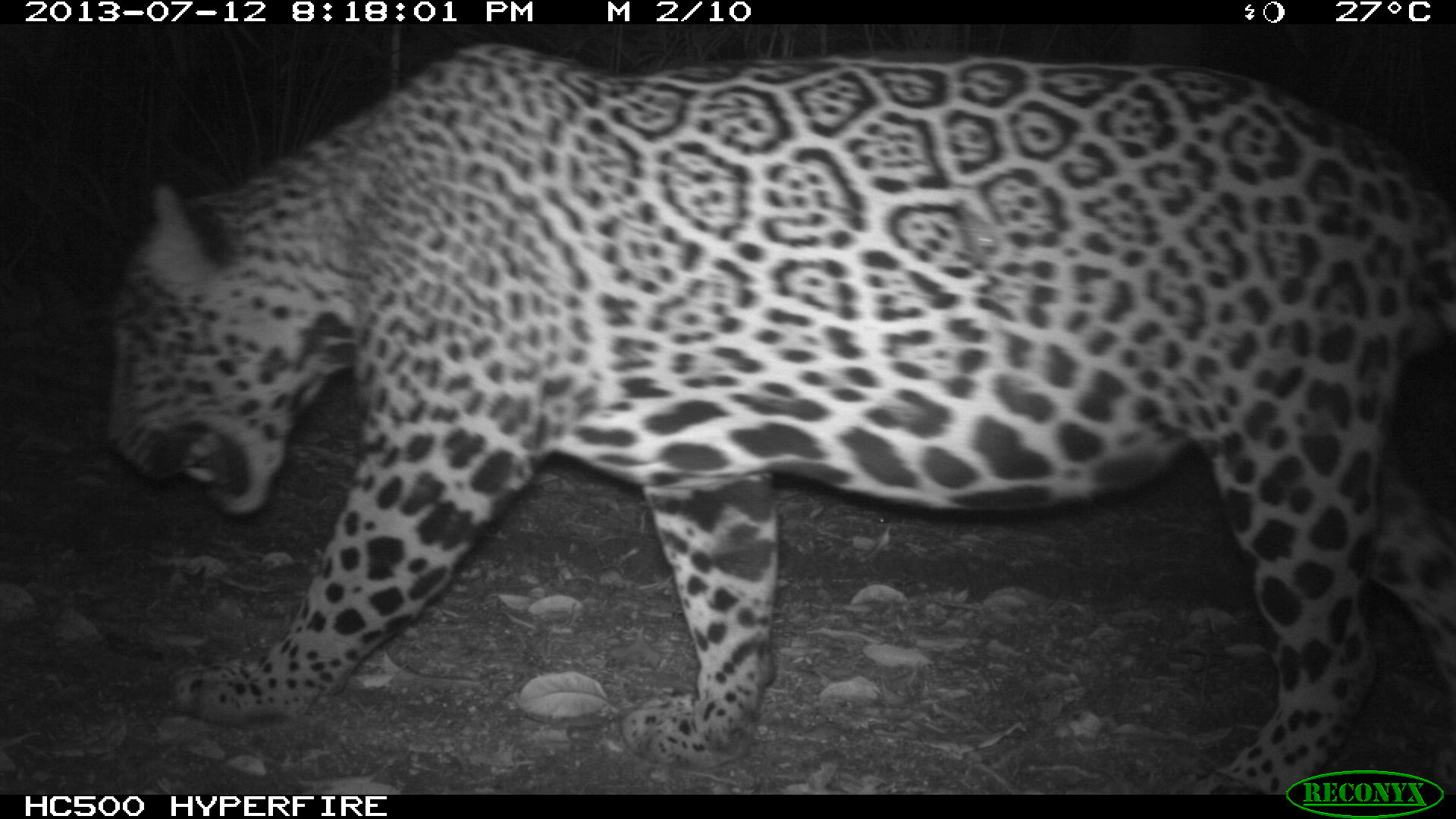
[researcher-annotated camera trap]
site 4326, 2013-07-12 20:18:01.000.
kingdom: Animalia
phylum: Chordata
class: Mammalia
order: Carnivora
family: Felidae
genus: Panthera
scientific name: Panthera onca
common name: jaguar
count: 1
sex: male